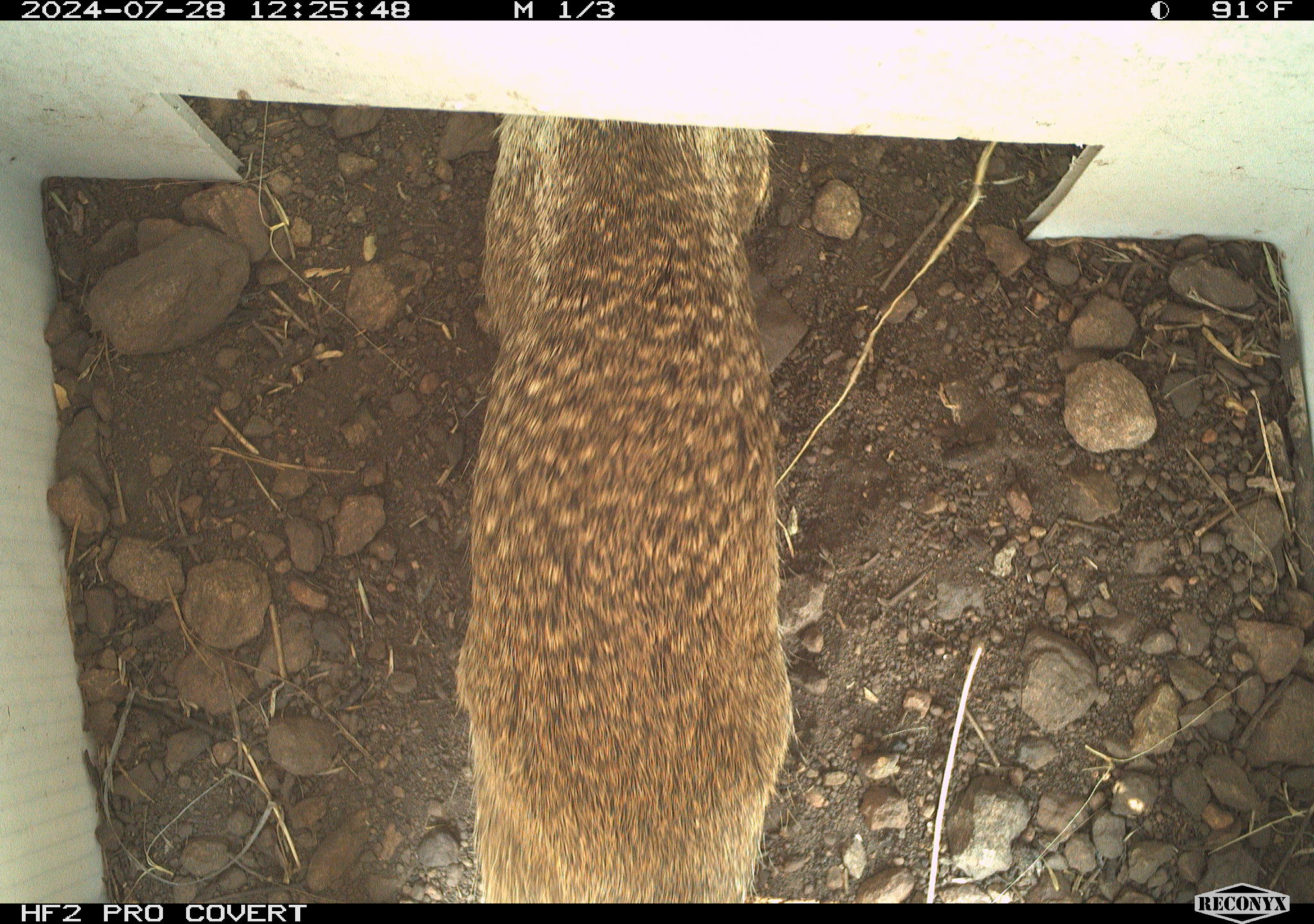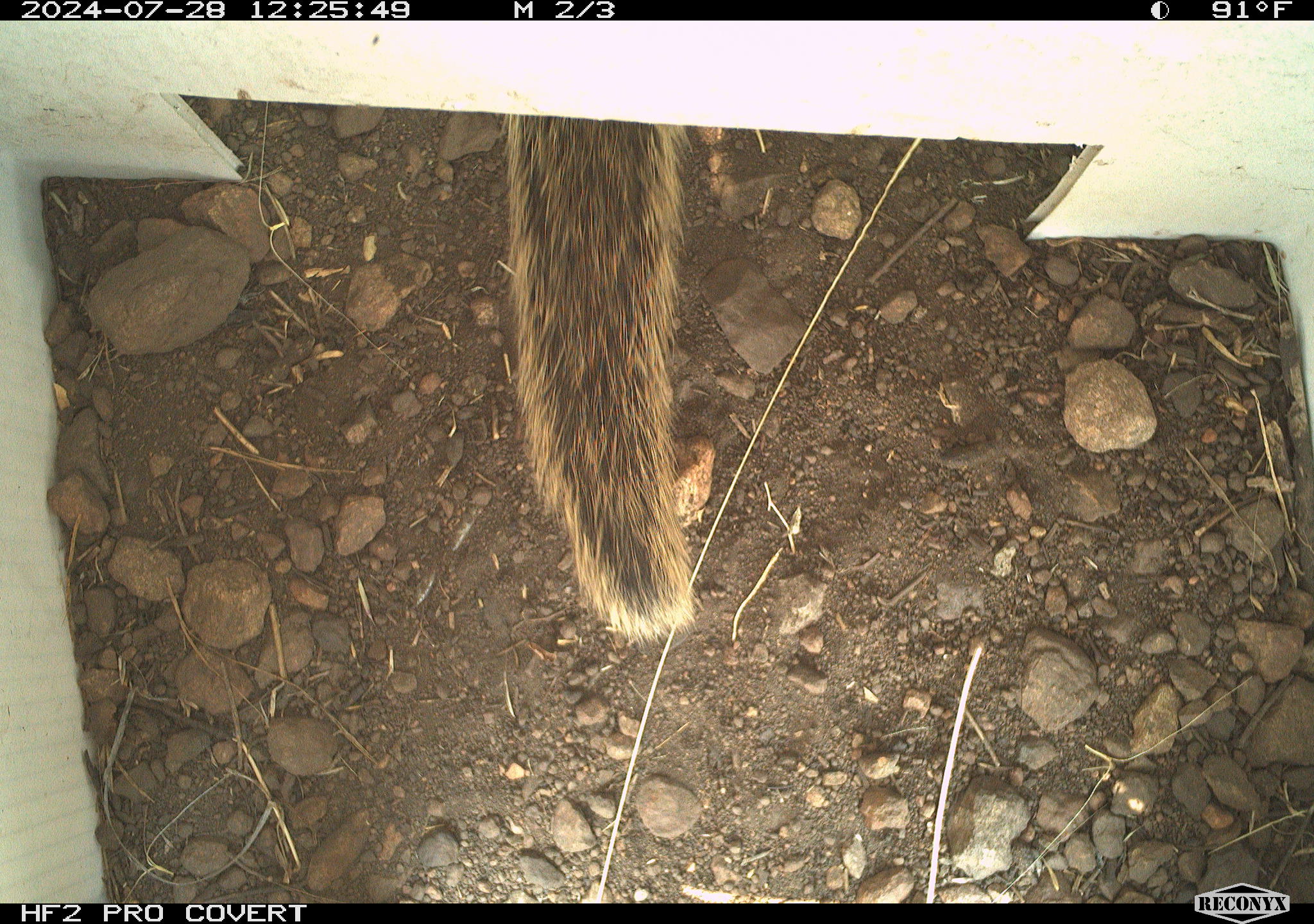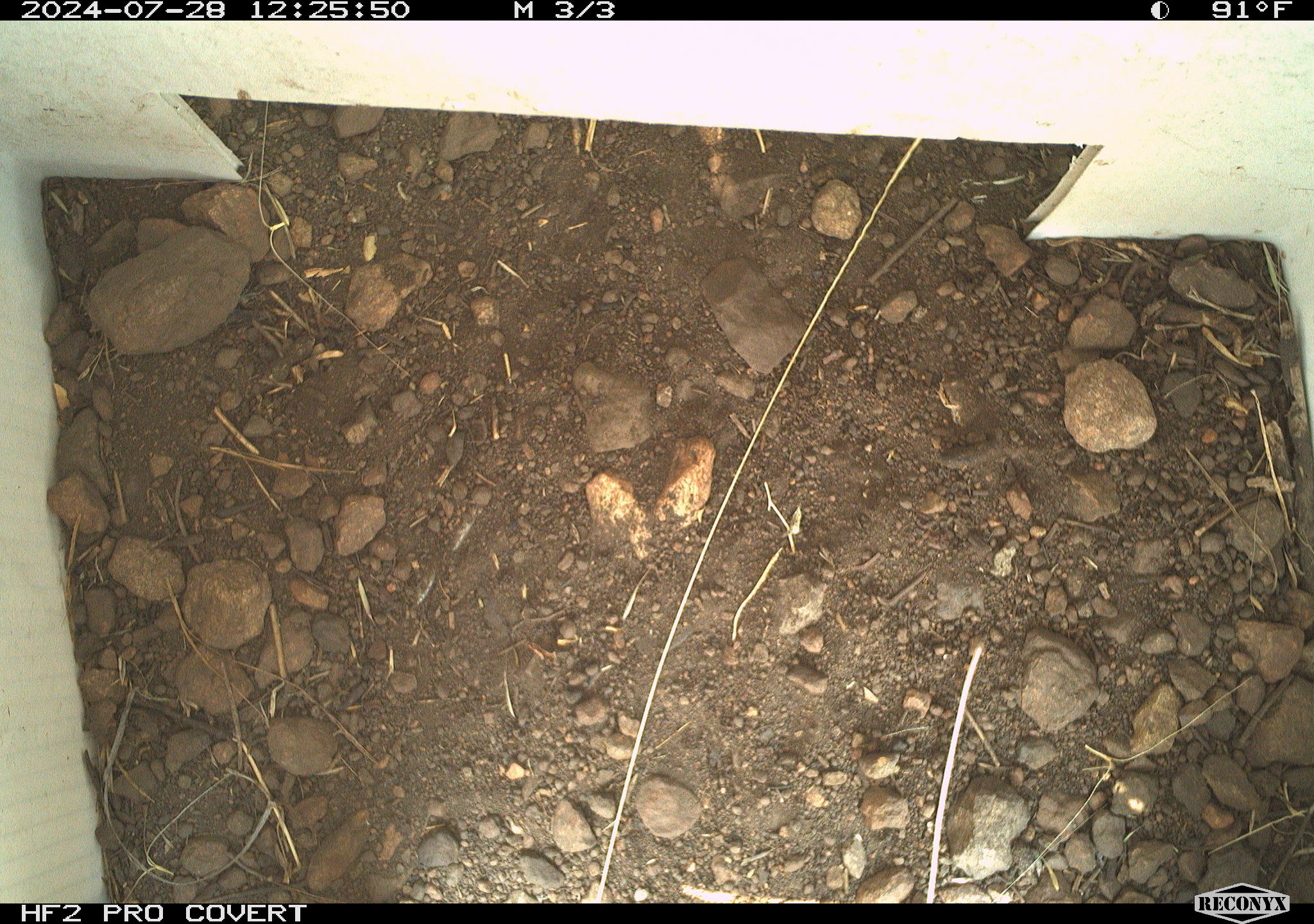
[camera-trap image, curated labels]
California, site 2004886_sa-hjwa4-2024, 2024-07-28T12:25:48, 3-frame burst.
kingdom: Animalia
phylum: Chordata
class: Mammalia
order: Rodentia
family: Sciuridae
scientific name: Sciuridae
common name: squirrels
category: sciuridae family